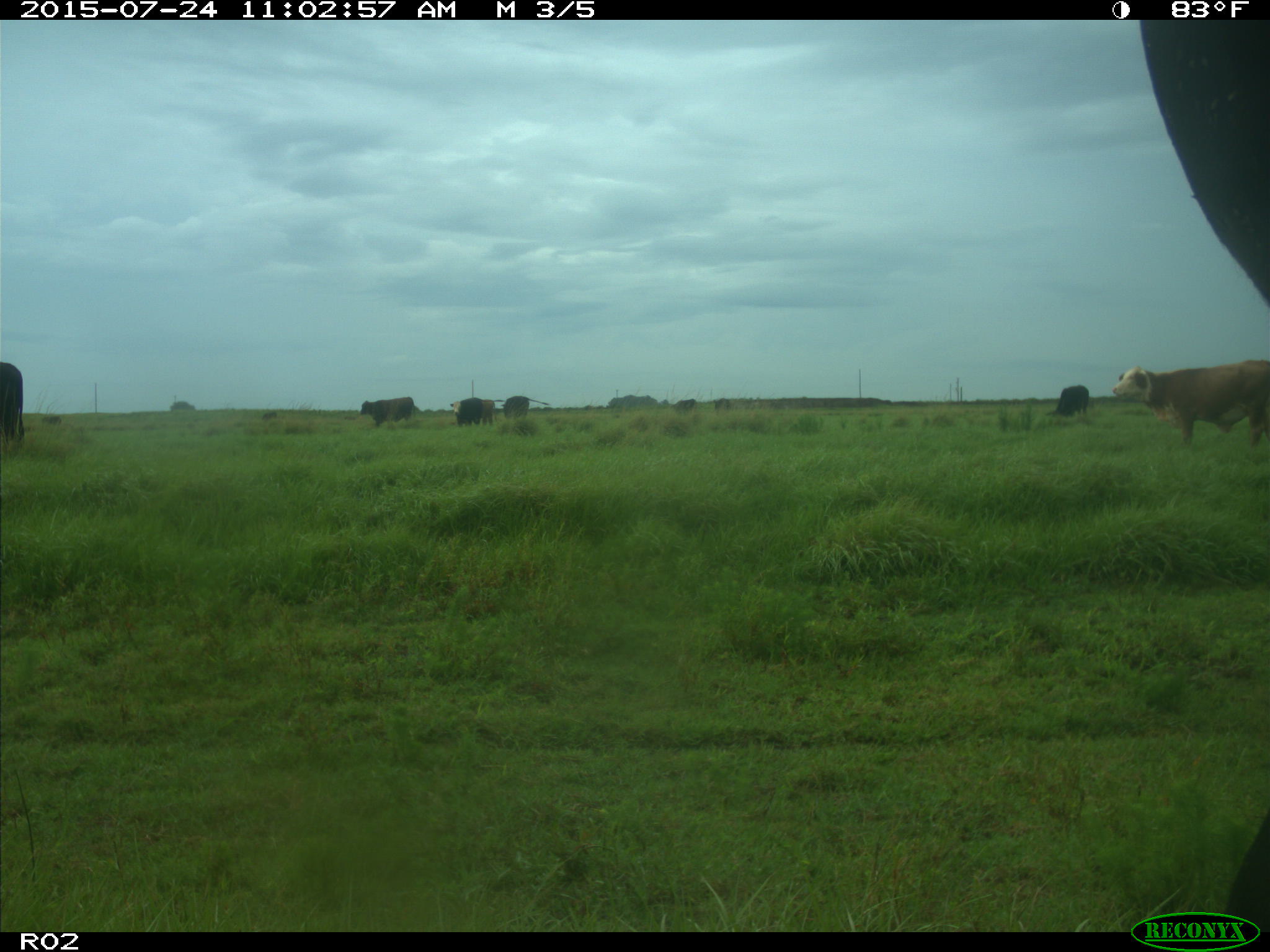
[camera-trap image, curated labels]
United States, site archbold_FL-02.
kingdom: Animalia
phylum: Chordata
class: Mammalia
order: Artiodactyla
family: Bovidae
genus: Bos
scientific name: Bos taurus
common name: domestic cow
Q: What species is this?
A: Bos taurus (domestic cow).